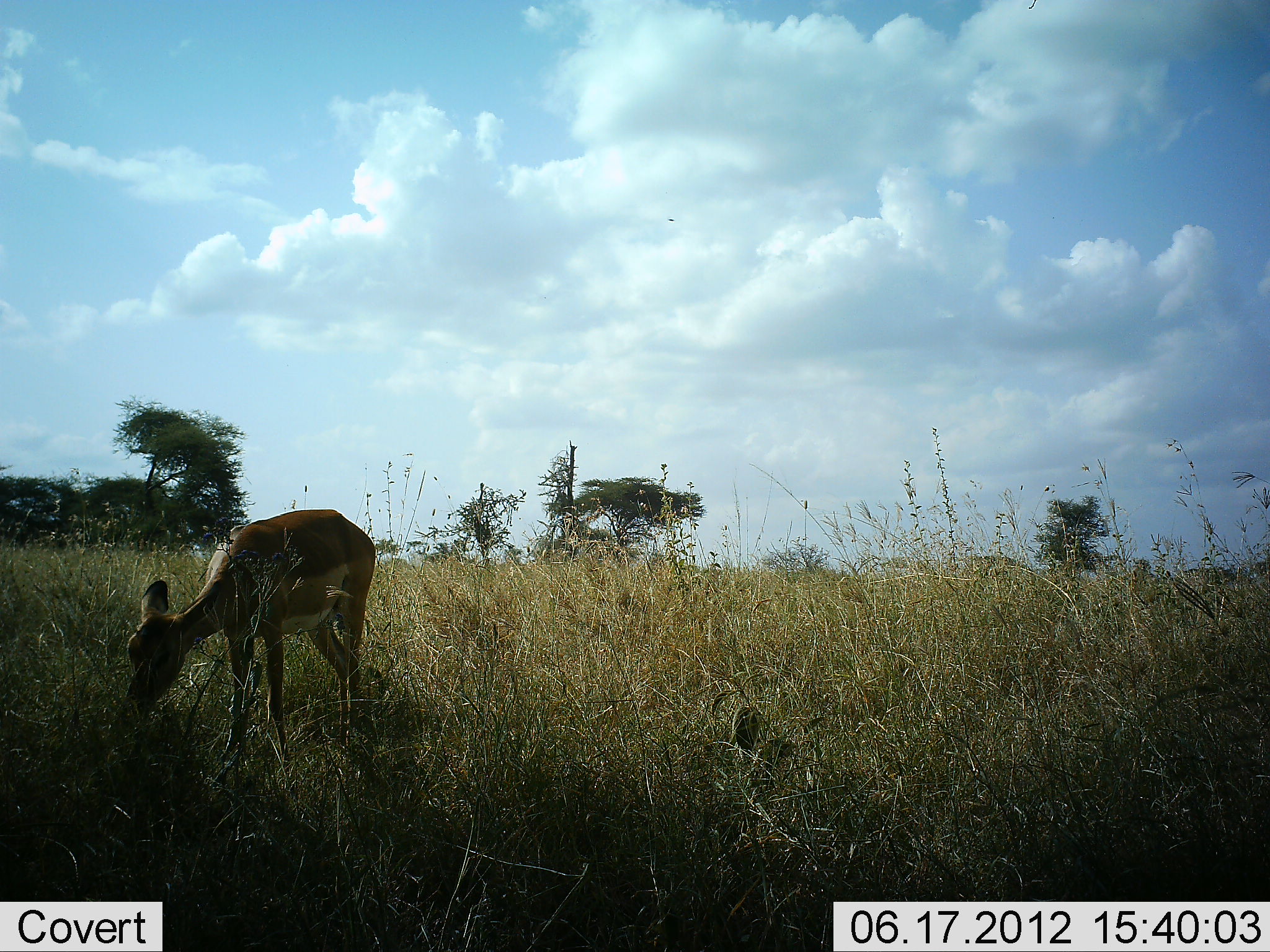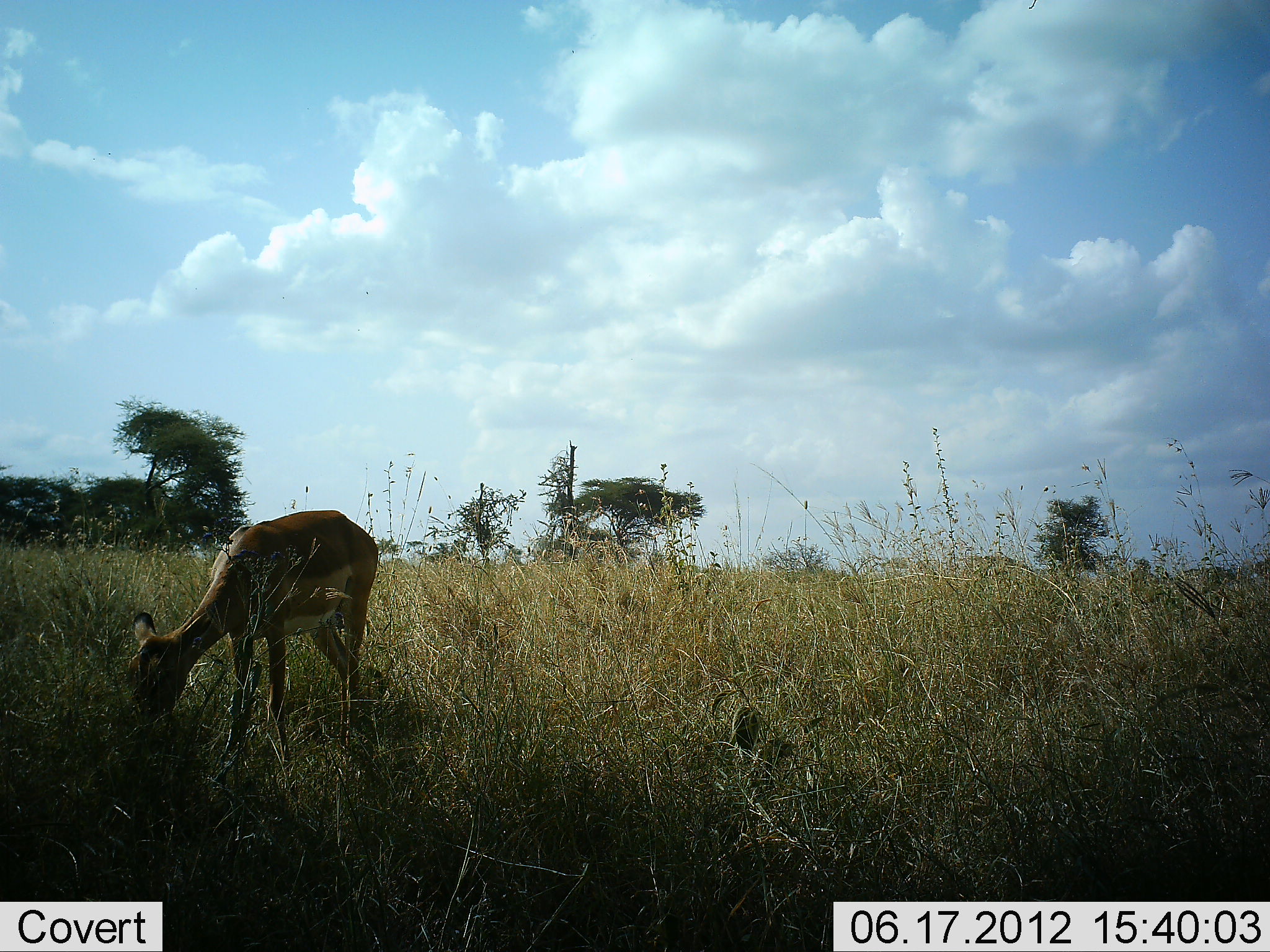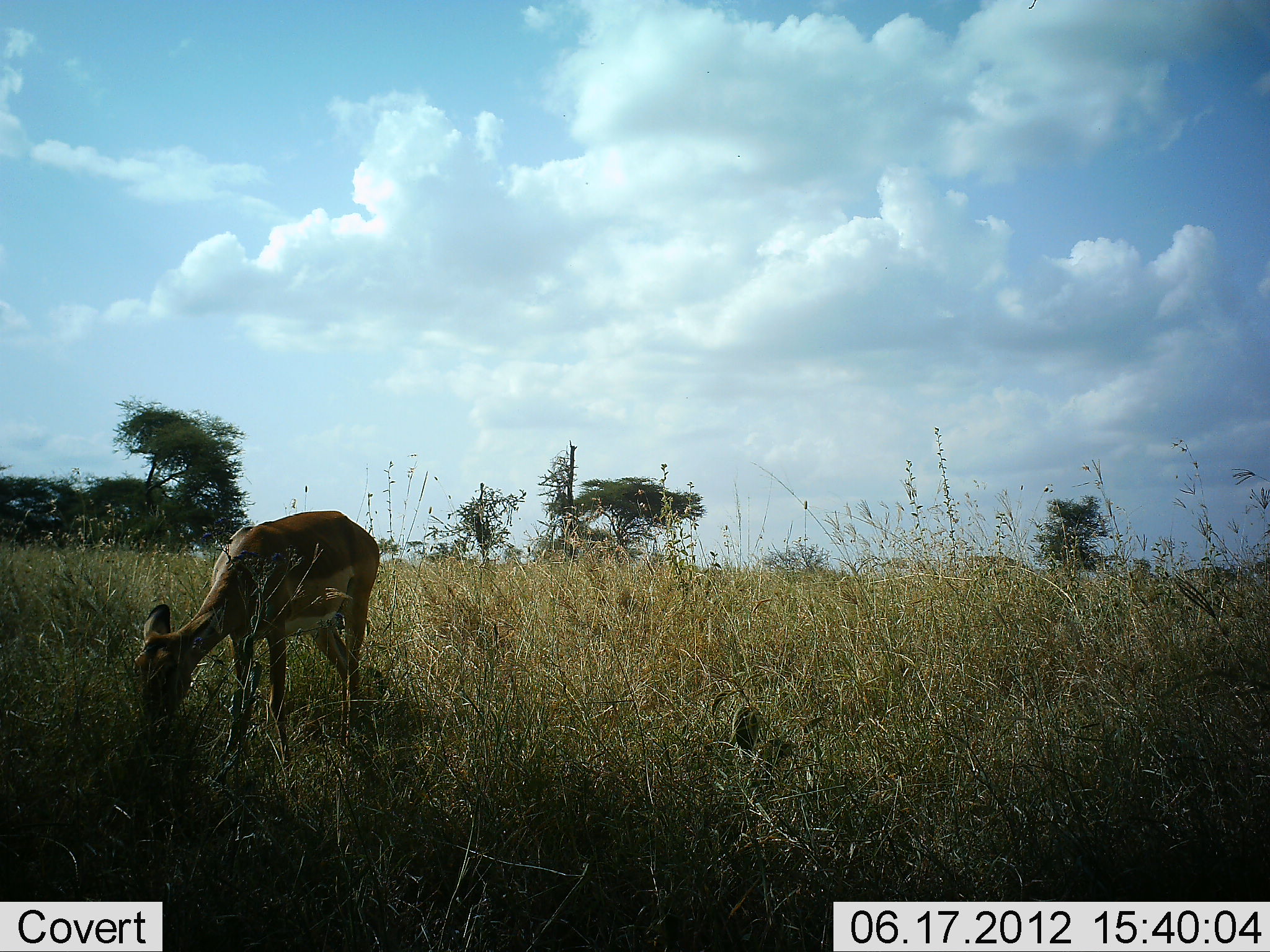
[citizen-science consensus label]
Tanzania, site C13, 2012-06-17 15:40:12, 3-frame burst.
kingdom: Animalia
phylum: Chordata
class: Mammalia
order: Artiodactyla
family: Bovidae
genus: Aepyceros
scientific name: Aepyceros melampus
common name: impala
Impala (Aepyceros melampus), count 1. Behavior (volunteer vote fractions): standing 0%, resting 0%, moving 0%, interacting 0%. Young present (vote fraction): 0%. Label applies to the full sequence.